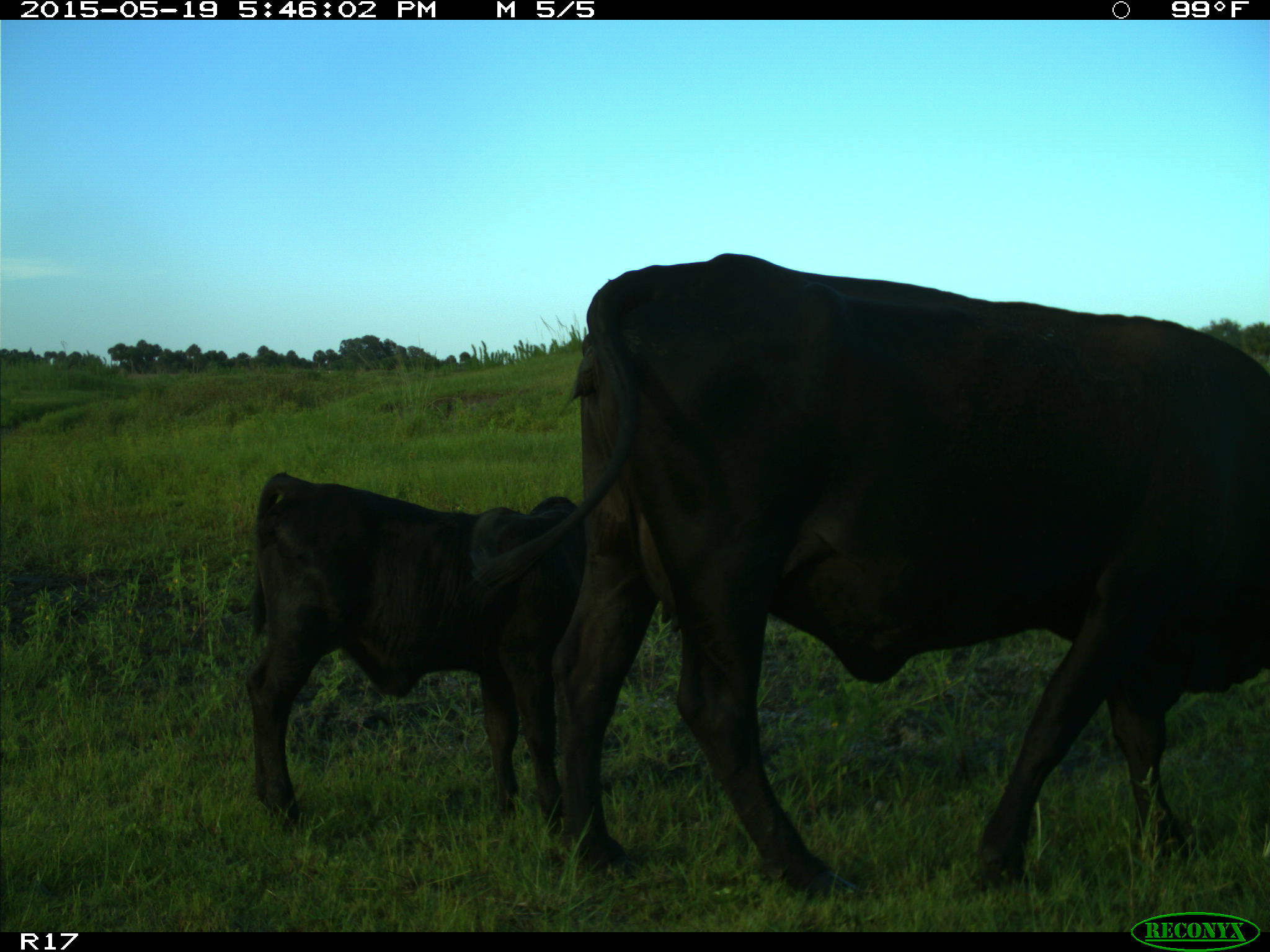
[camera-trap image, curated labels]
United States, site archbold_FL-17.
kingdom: Animalia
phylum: Chordata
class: Mammalia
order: Artiodactyla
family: Bovidae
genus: Bos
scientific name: Bos taurus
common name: domestic cow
Bos taurus (domestic cow).